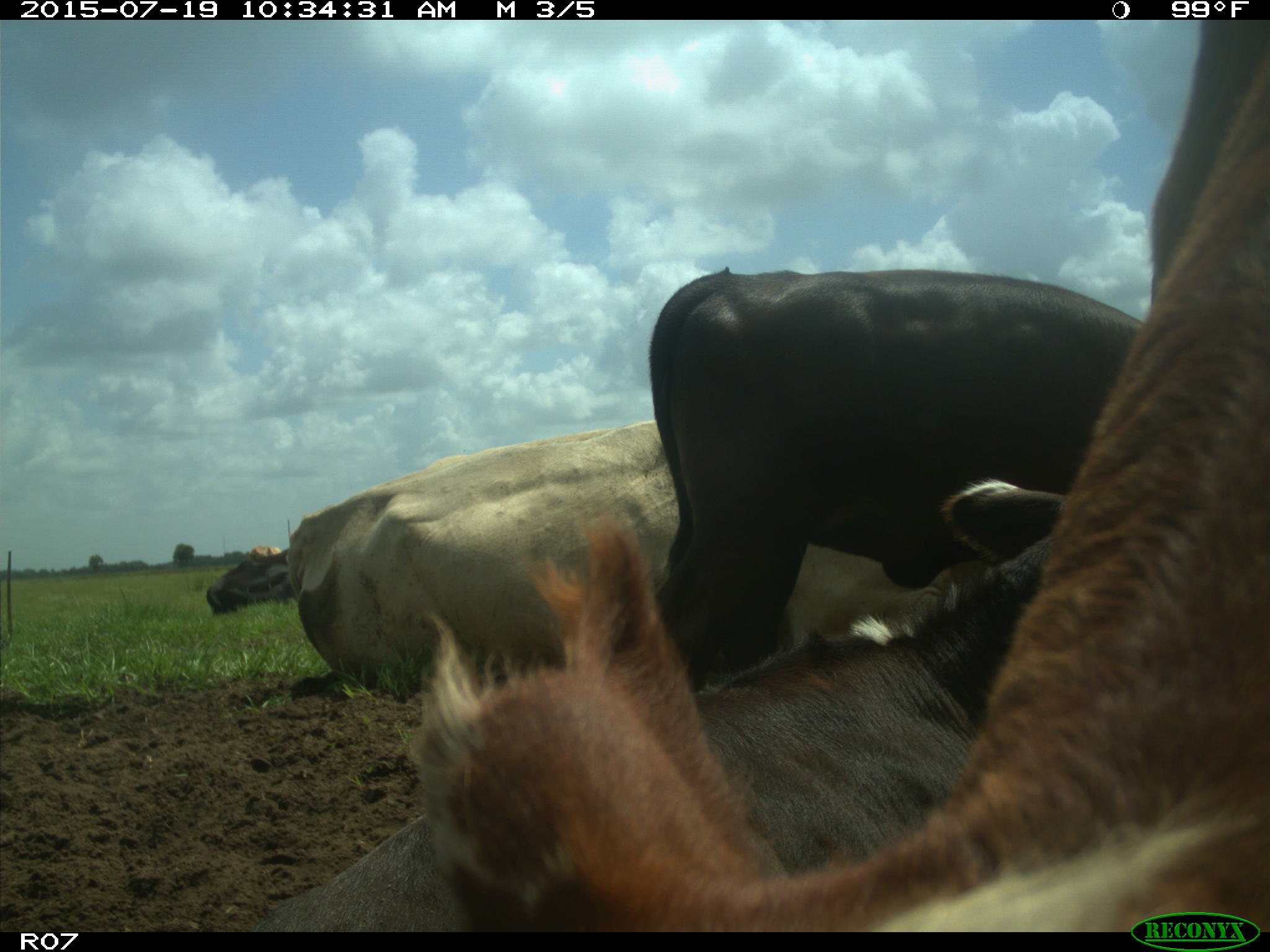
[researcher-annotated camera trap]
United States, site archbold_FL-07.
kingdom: Animalia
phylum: Chordata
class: Mammalia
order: Artiodactyla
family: Bovidae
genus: Bos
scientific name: Bos taurus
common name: domestic cow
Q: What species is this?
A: Bos taurus (domestic cow).